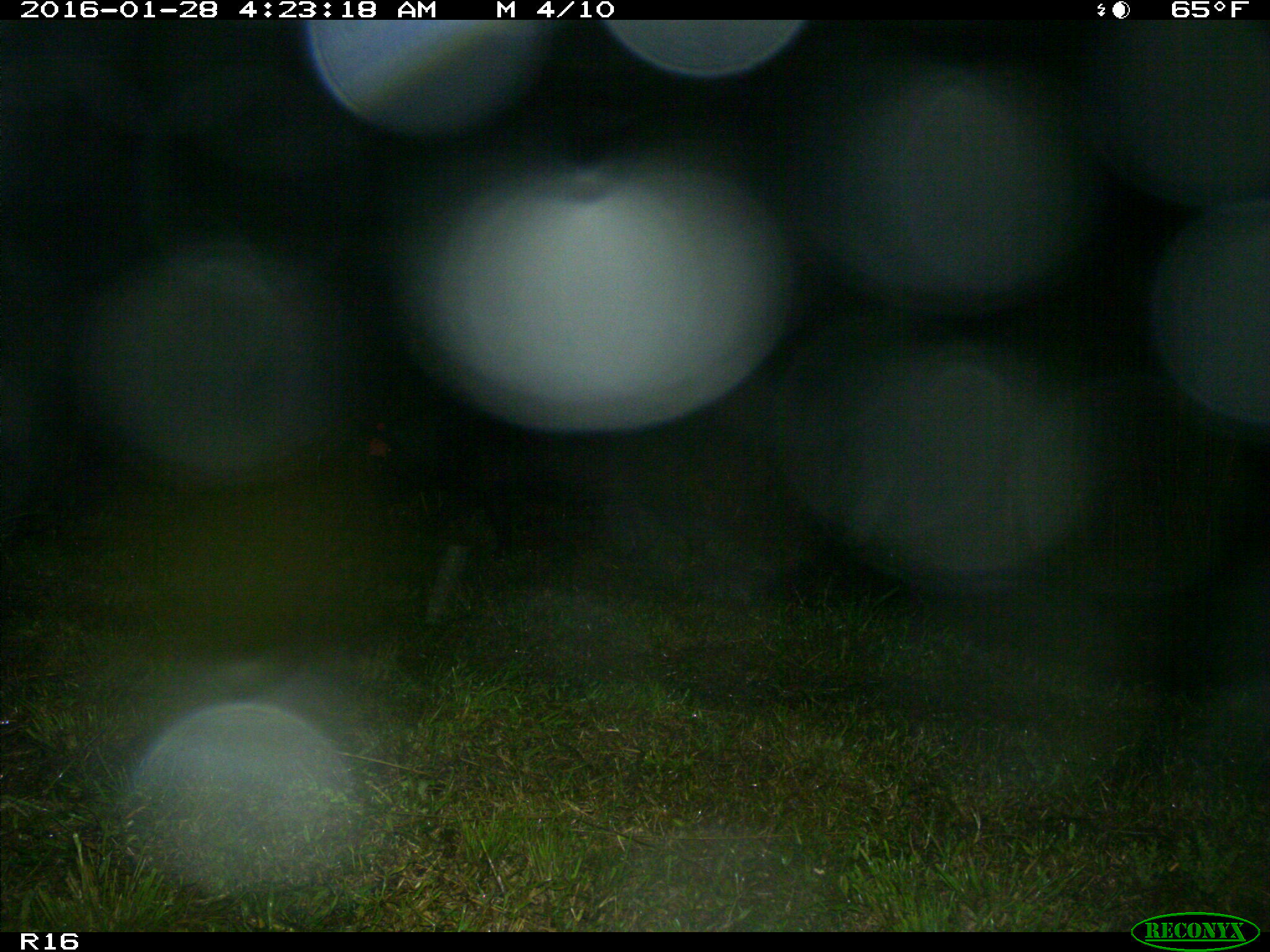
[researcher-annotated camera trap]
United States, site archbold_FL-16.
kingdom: Animalia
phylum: Chordata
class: Mammalia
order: Artiodactyla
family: Suidae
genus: Sus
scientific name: Sus scrofa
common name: wild boar